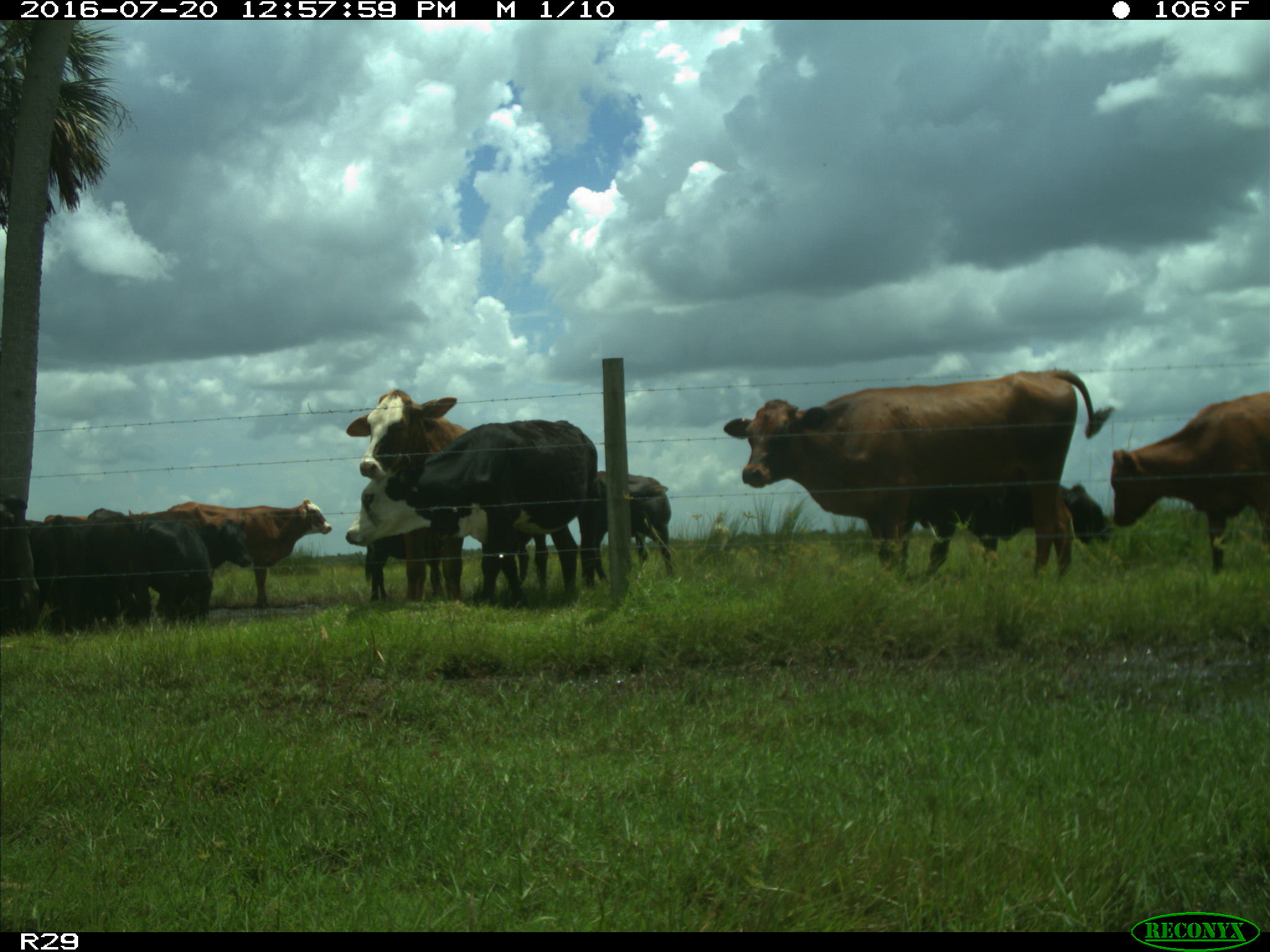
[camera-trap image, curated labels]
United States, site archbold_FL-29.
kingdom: Animalia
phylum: Chordata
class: Mammalia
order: Artiodactyla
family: Bovidae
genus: Bos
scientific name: Bos taurus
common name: domestic cow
Bos taurus (domestic cow).